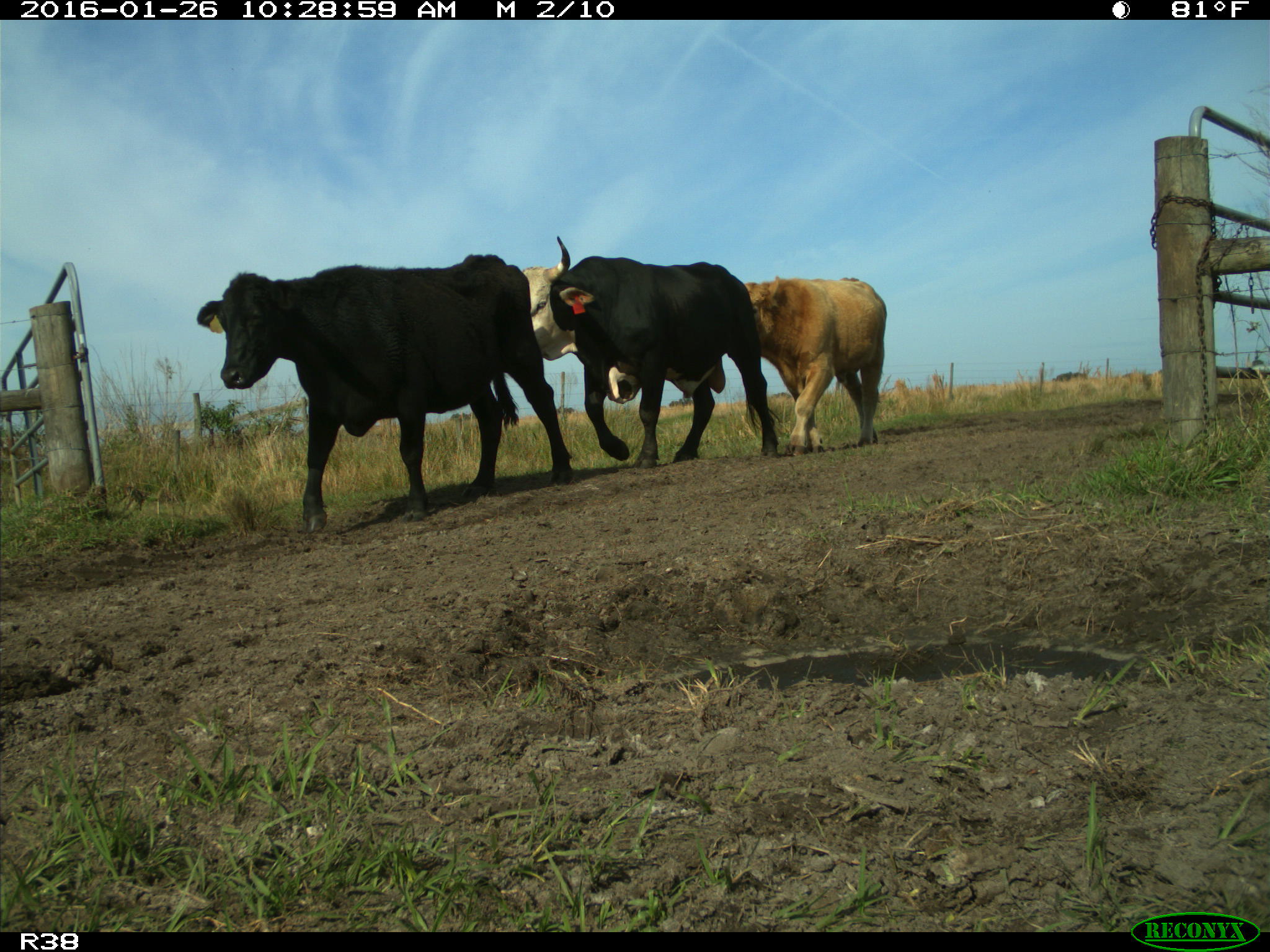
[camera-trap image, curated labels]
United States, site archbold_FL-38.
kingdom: Animalia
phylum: Chordata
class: Mammalia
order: Artiodactyla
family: Bovidae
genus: Bos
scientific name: Bos taurus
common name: domestic cow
Bos taurus (domestic cow).